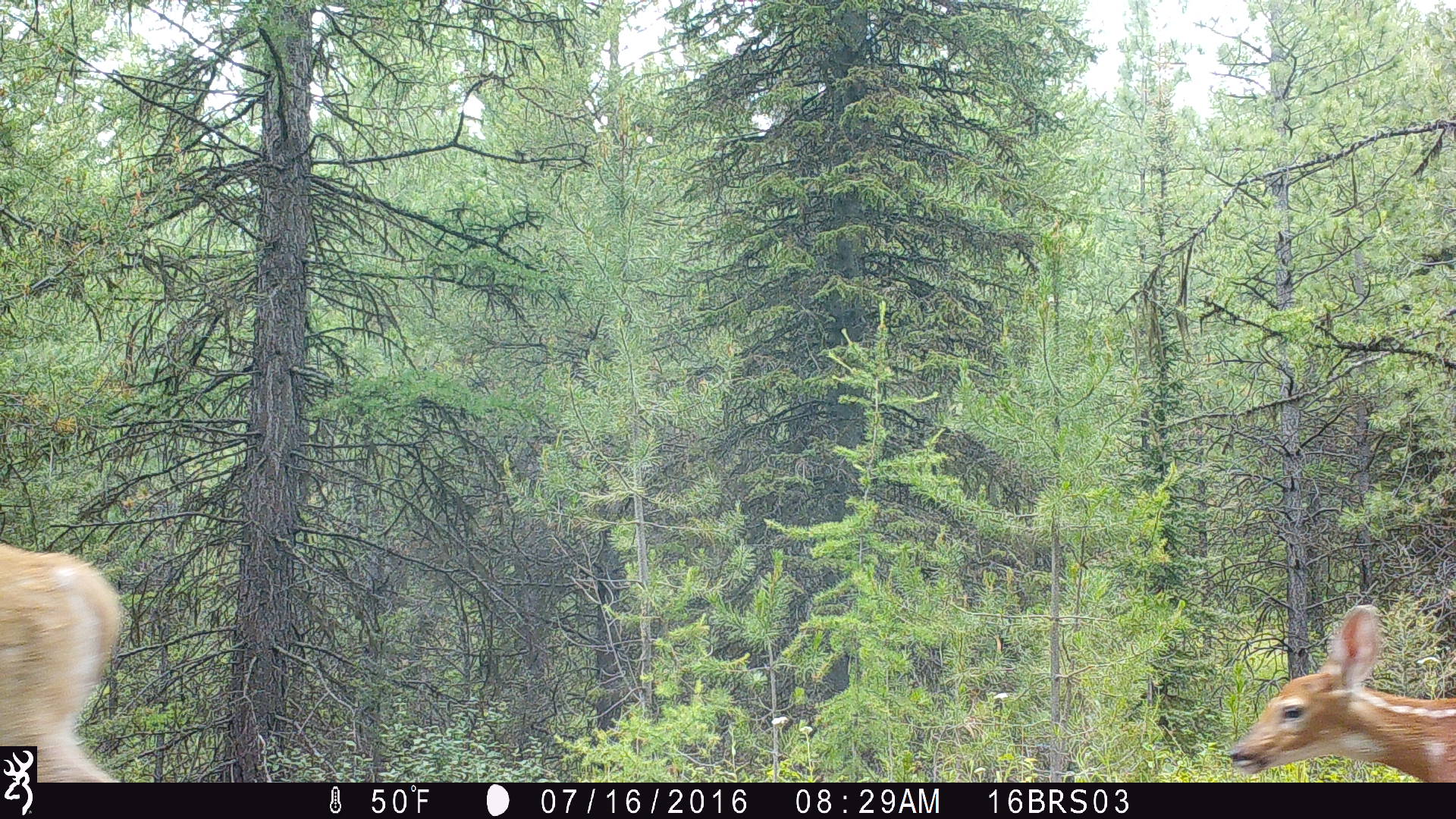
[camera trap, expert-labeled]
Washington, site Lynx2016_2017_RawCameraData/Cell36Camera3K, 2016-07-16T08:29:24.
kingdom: Animalia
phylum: Chordata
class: Mammalia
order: Artiodactyla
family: Cervidae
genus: Odocoileus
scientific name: Odocoileus virginianus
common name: white-tailed deer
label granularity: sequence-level